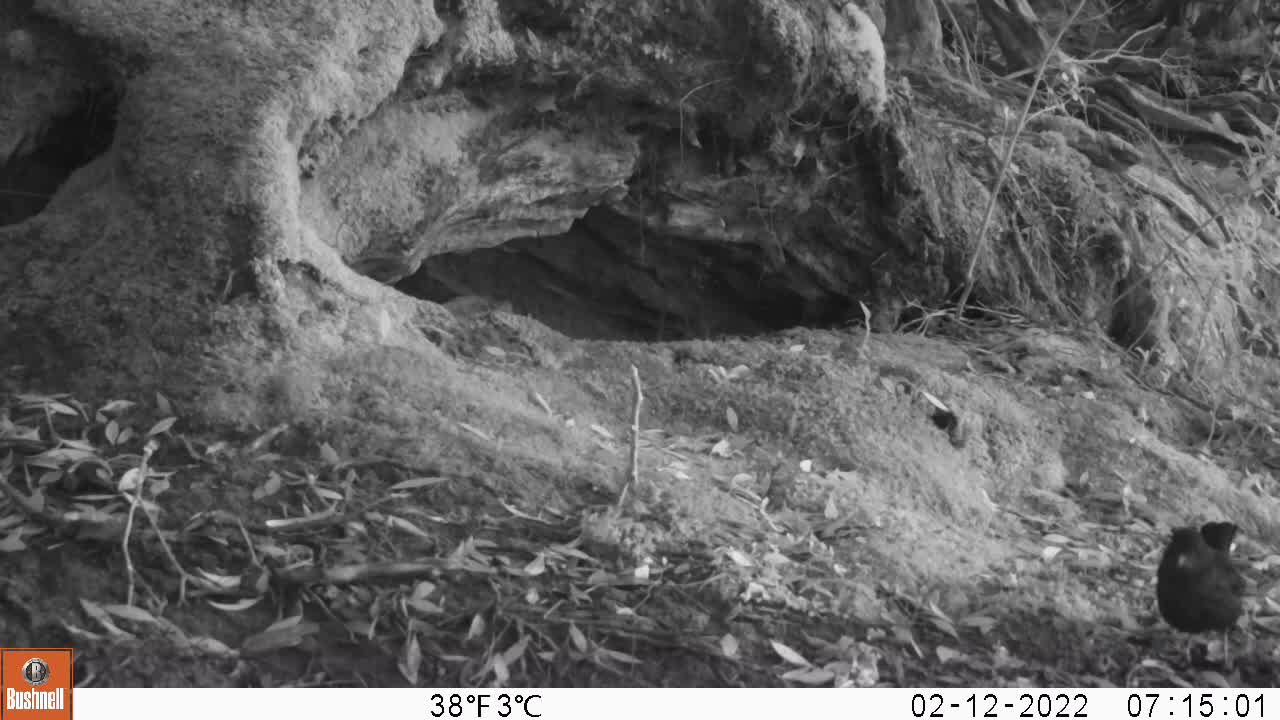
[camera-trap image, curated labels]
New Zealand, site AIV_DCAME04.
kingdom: Animalia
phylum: Chordata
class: Aves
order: Passeriformes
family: Turdidae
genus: Turdus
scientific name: Turdus merula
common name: eurasian blackbird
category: blackbird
Blackbird (eurasian blackbird) (Turdus merula).